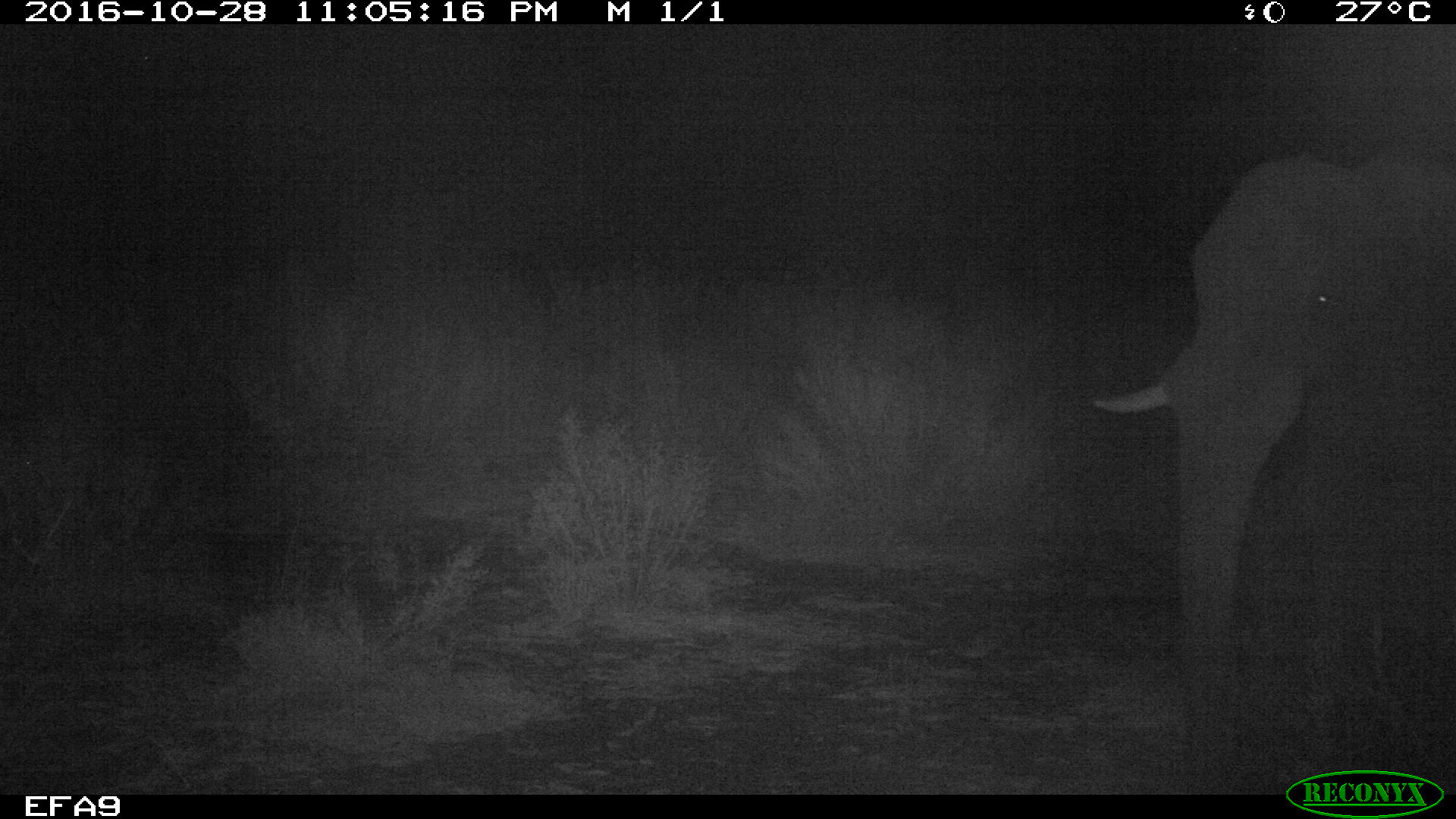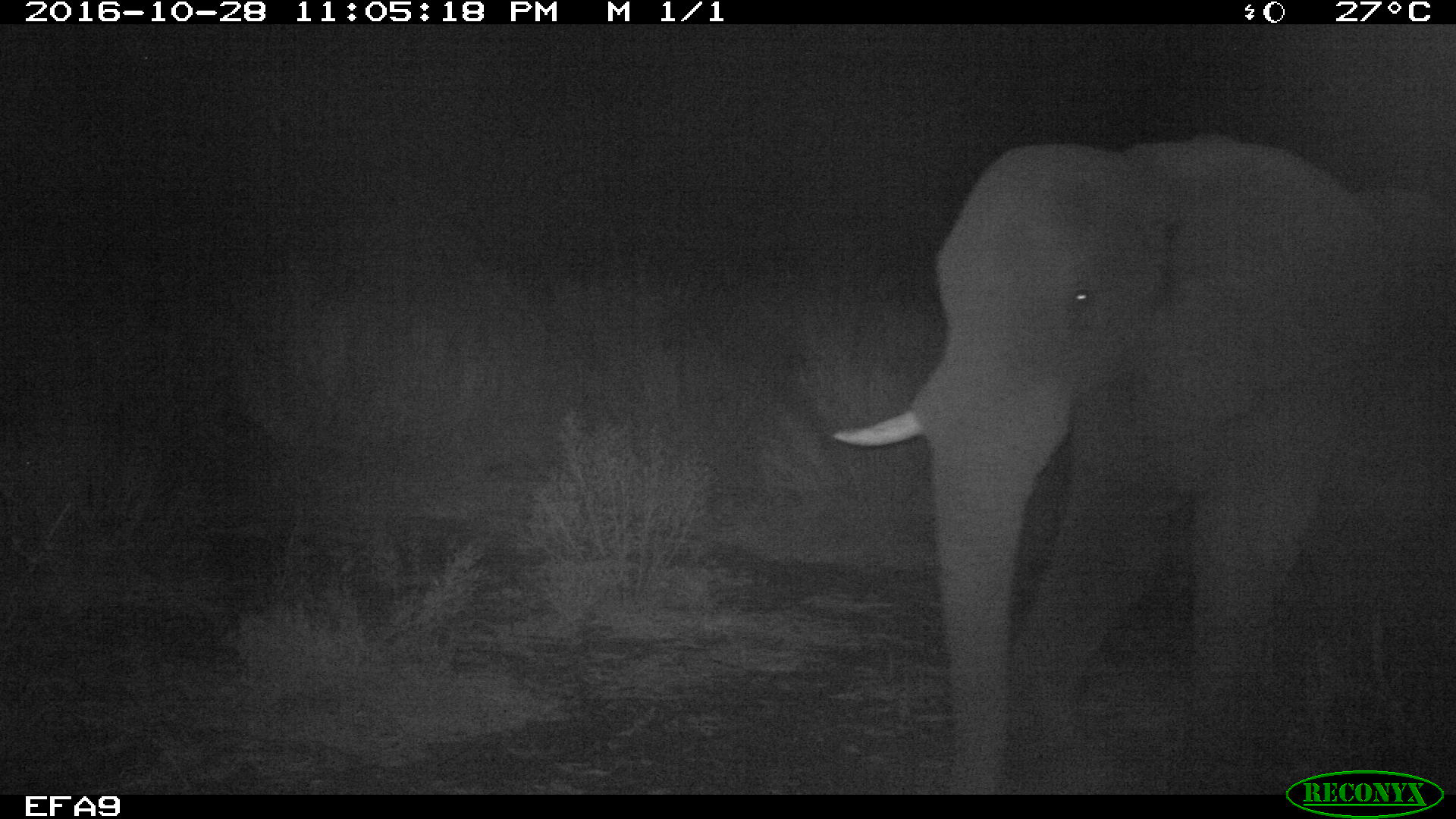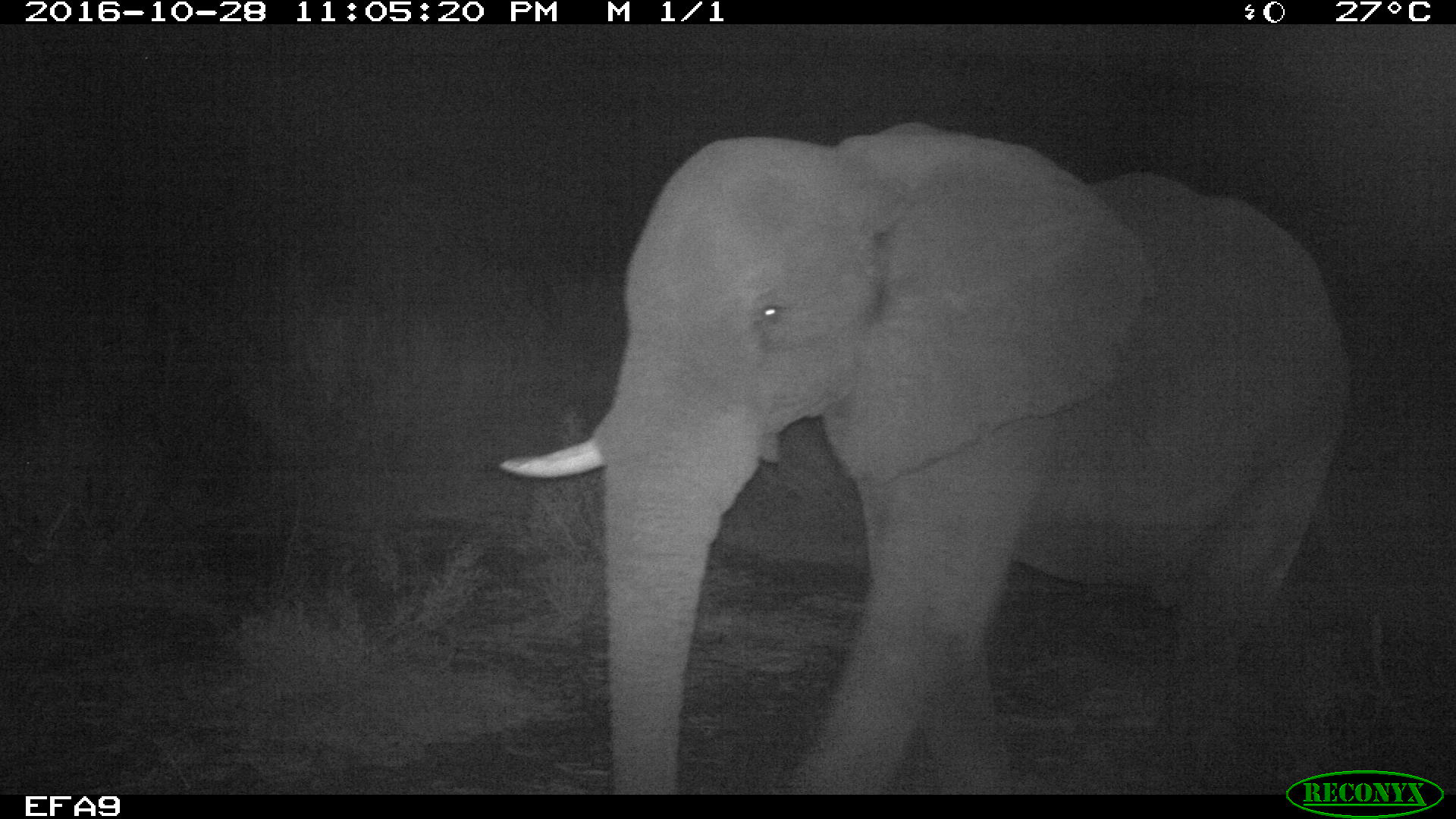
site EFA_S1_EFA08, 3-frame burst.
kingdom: Animalia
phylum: Chordata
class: Mammalia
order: Proboscidea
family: Elephantidae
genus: Loxodonta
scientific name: Loxodonta africana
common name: african bush elephant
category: elephant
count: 1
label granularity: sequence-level